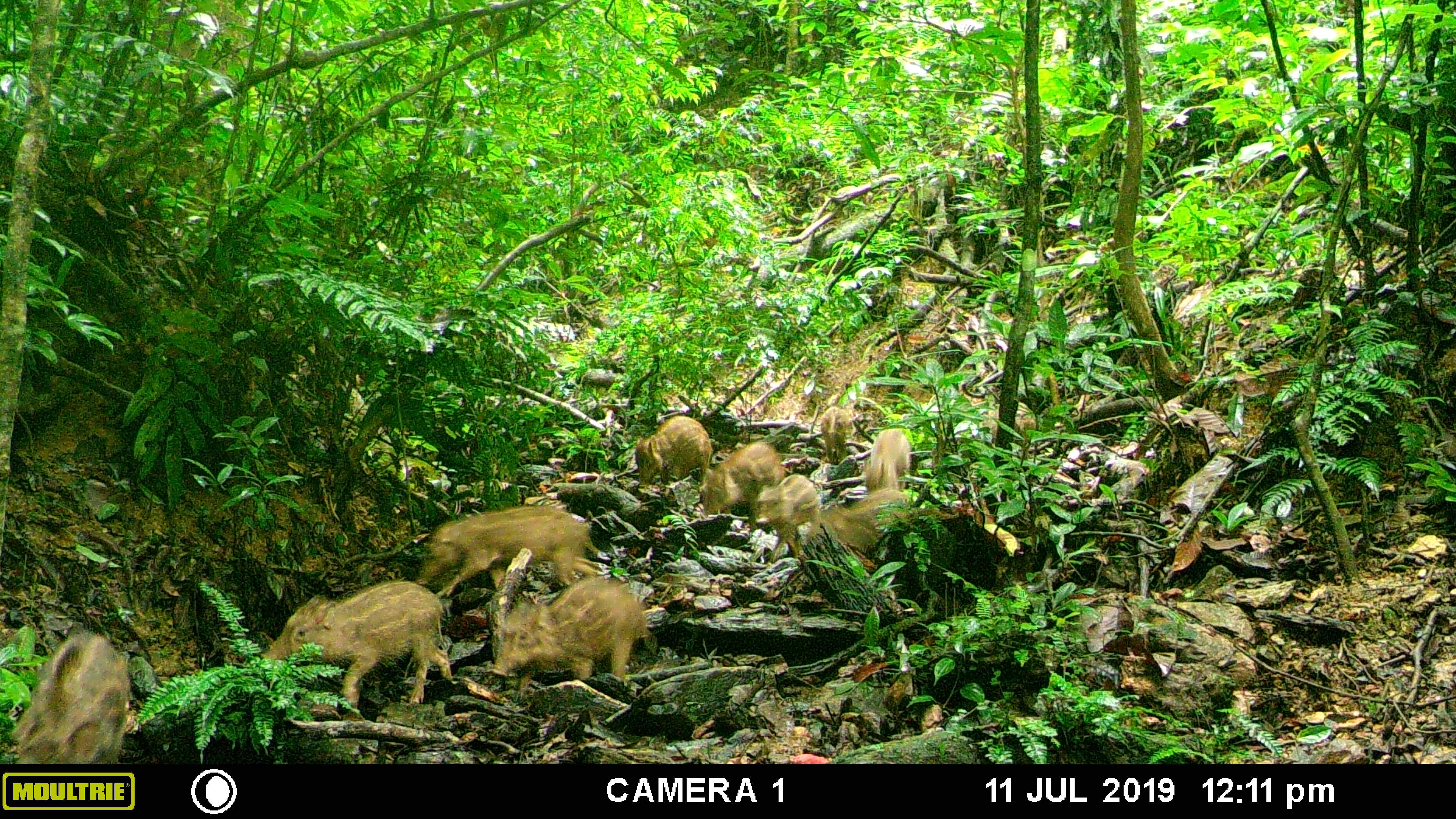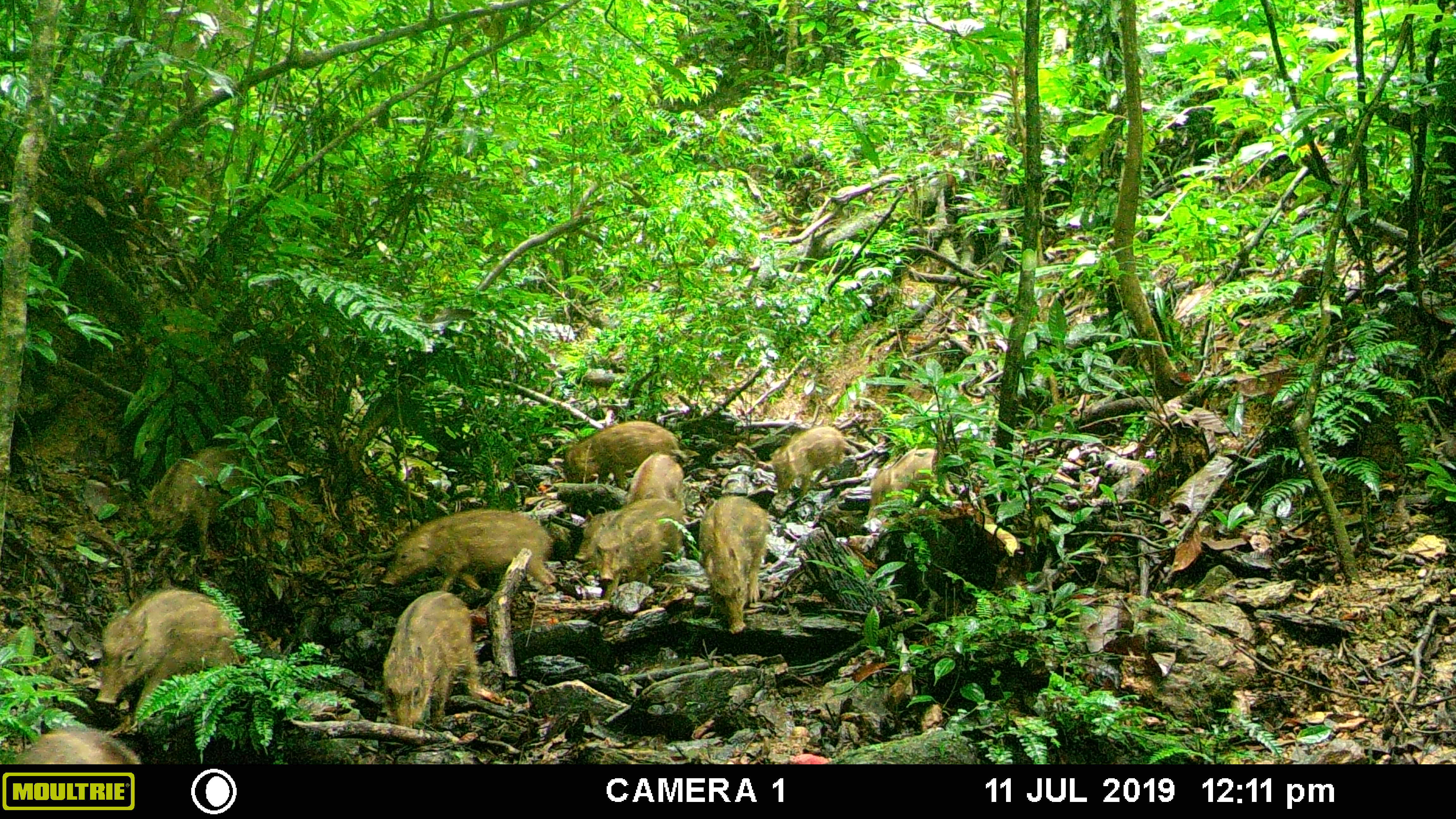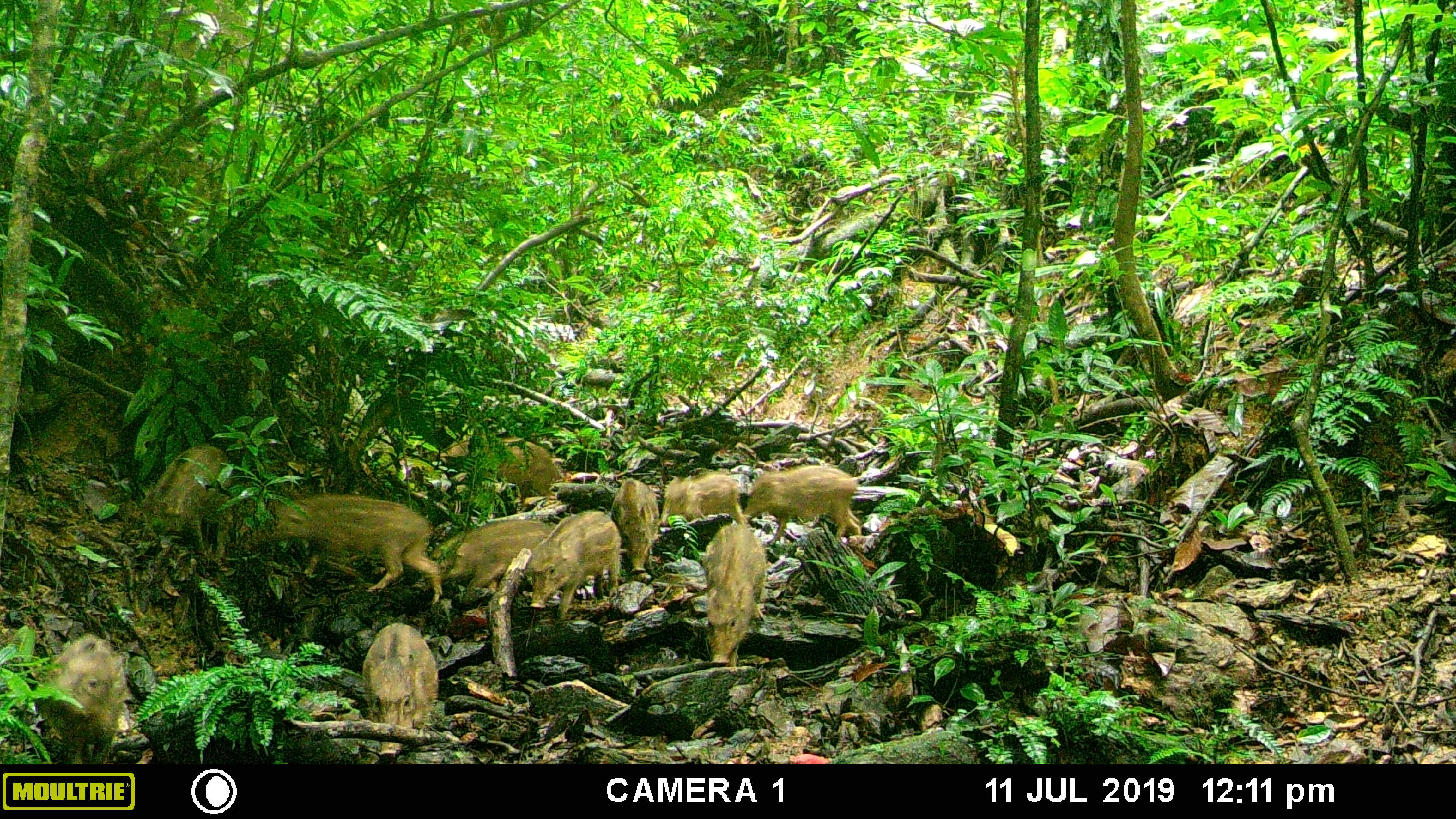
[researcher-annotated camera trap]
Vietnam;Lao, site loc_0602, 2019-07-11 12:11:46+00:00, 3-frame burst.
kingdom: Animalia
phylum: Chordata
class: Mammalia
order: Artiodactyla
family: Suidae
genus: Sus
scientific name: Sus scrofa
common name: eurasian wild pig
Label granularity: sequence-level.